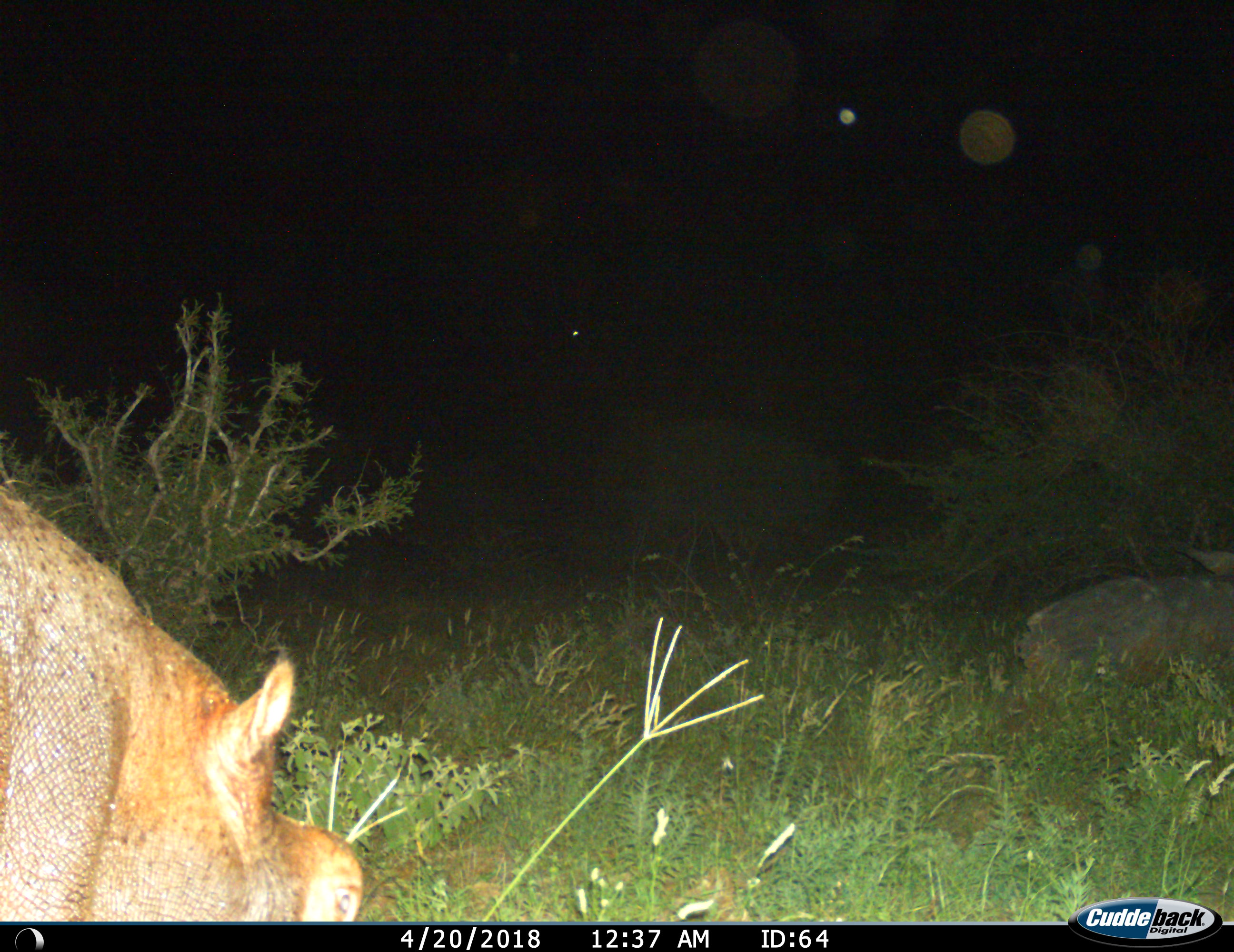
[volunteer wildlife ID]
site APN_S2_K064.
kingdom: Animalia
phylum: Chordata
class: Mammalia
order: Artiodactyla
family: Hippopotamidae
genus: Hippopotamus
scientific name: Hippopotamus amphibius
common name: hippopotamus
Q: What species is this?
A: Hippopotamus (Hippopotamus amphibius).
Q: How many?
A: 1.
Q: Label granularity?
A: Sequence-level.